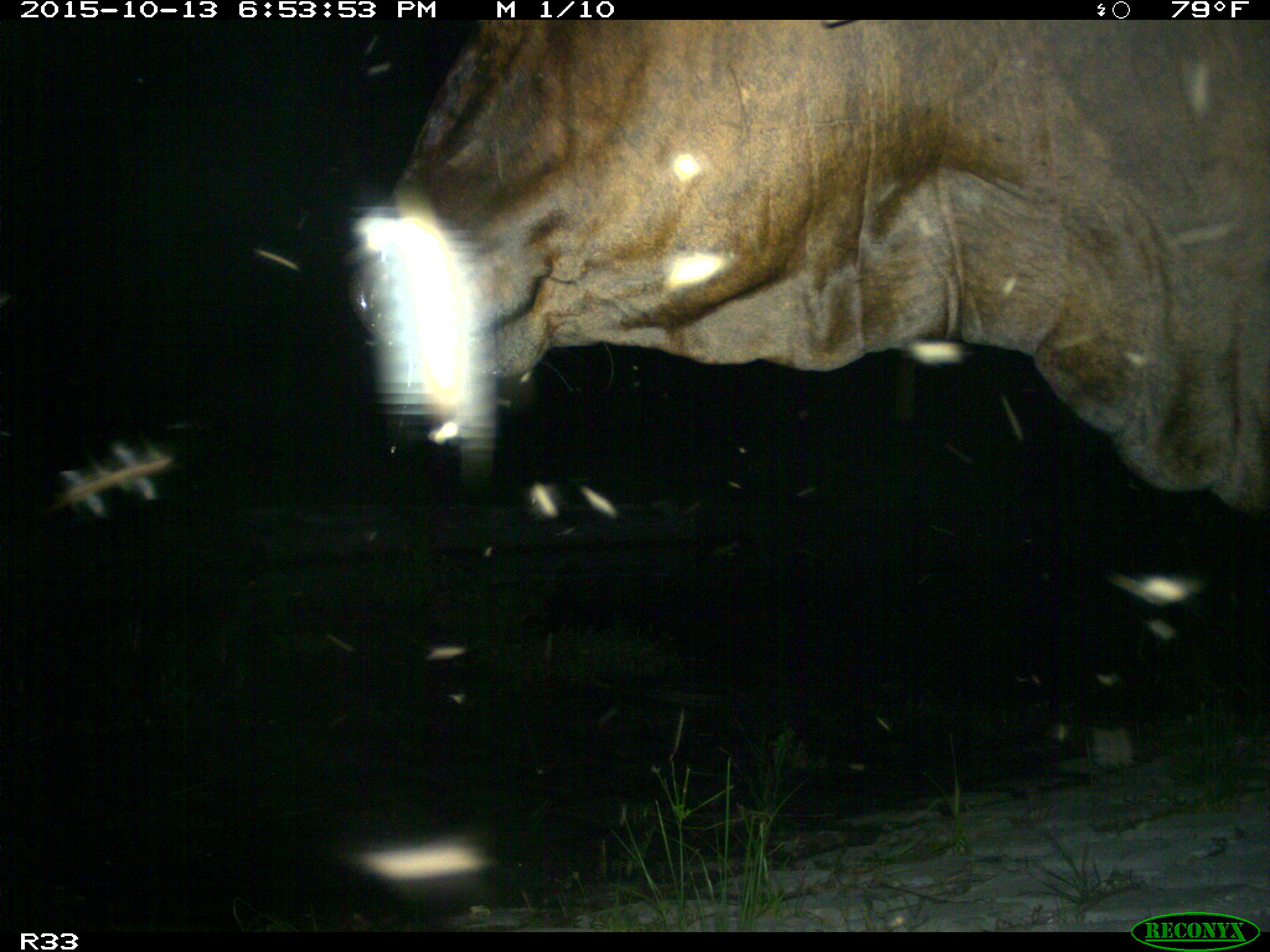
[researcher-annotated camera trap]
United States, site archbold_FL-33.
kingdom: Animalia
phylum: Chordata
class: Mammalia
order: Artiodactyla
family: Bovidae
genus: Bos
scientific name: Bos taurus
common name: domestic cow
Bos taurus (domestic cow).